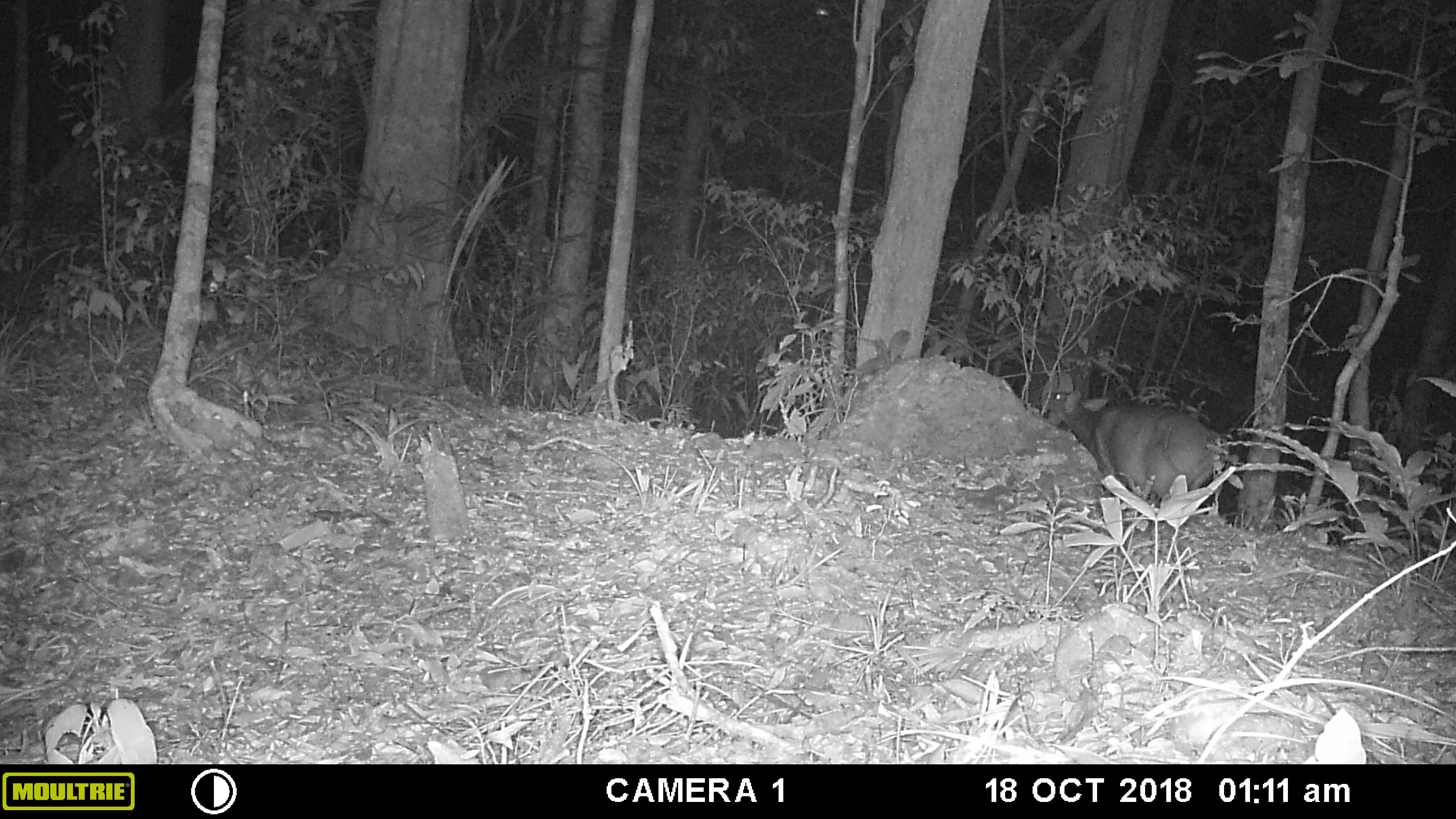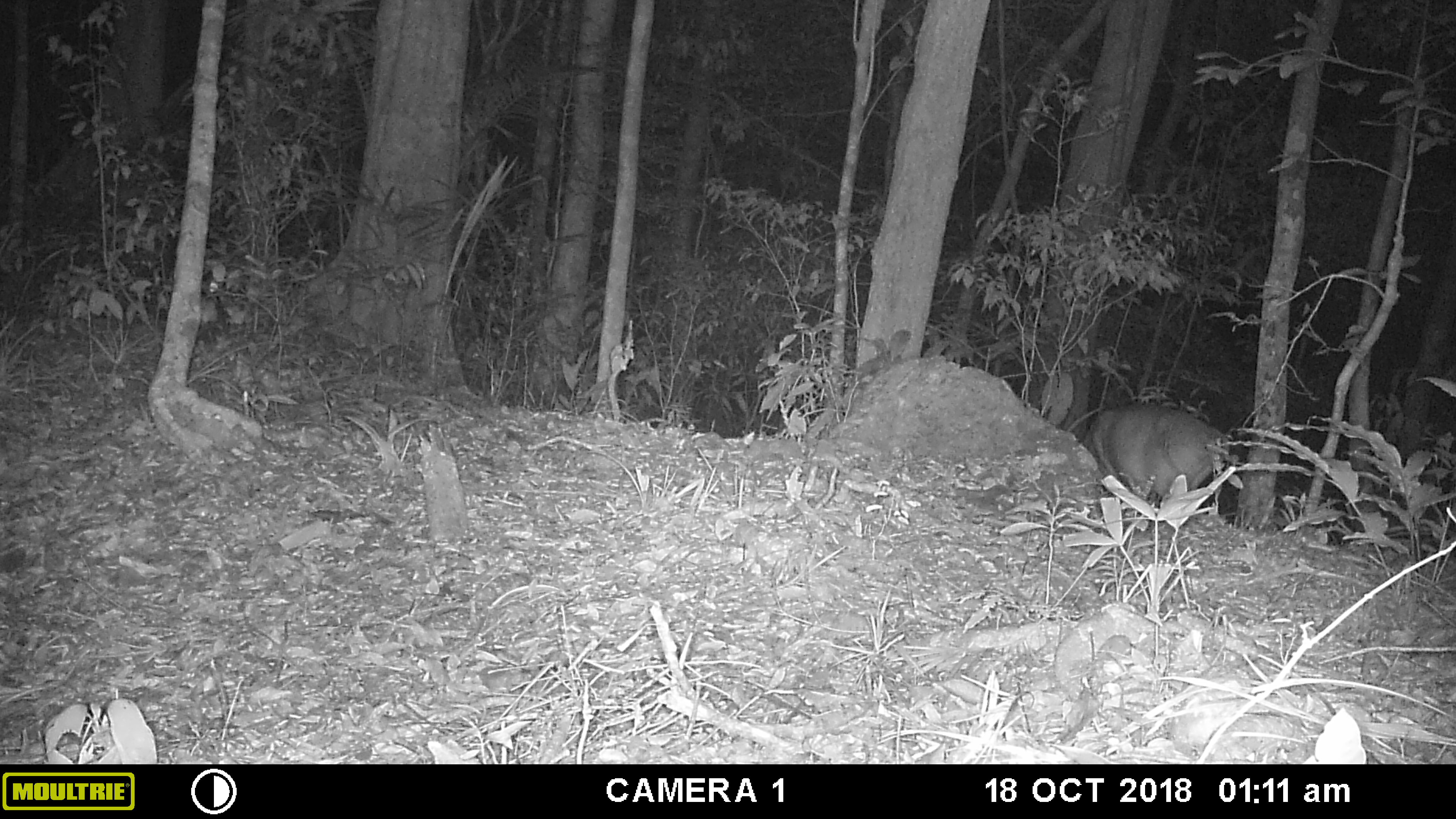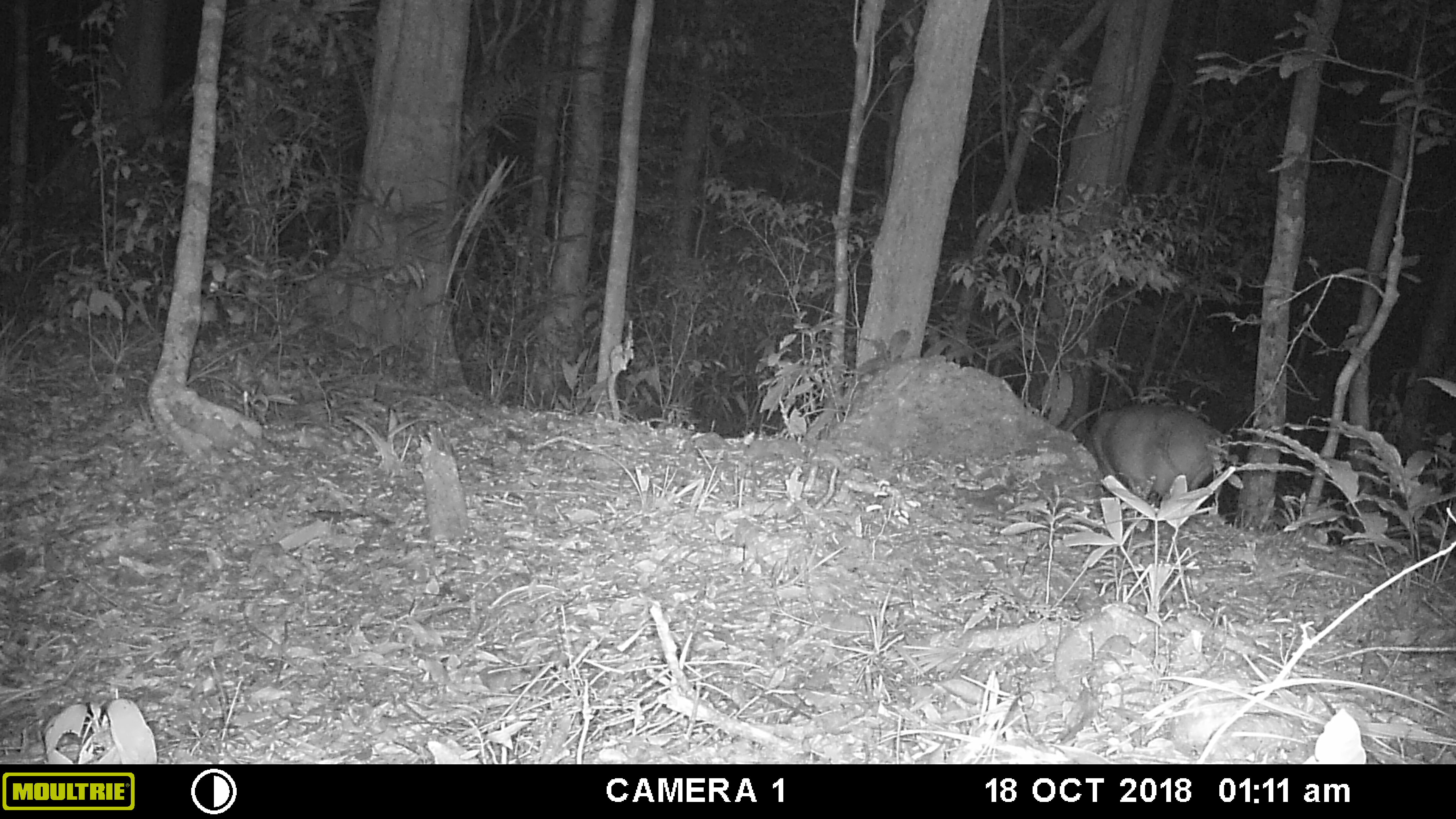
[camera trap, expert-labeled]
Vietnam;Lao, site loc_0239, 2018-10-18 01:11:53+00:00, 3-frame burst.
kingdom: Animalia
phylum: Chordata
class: Mammalia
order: Artiodactyla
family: Cervidae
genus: Muntiacus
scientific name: Muntiacus vuquangensis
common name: large-antlered muntjac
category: large antlered muntjac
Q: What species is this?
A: Large antlered muntjac (large-antlered muntjac) (Muntiacus vuquangensis).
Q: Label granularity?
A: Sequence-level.